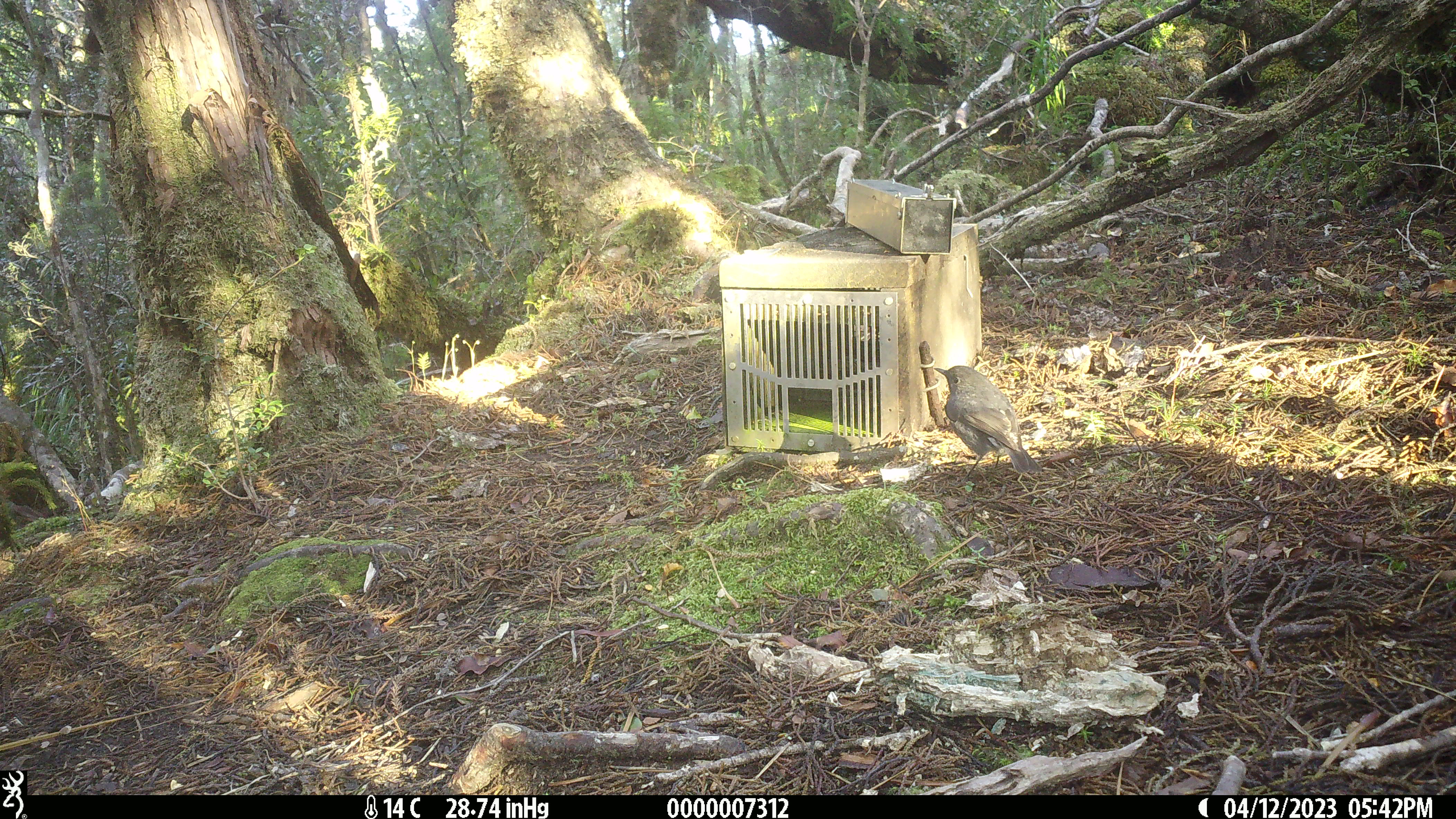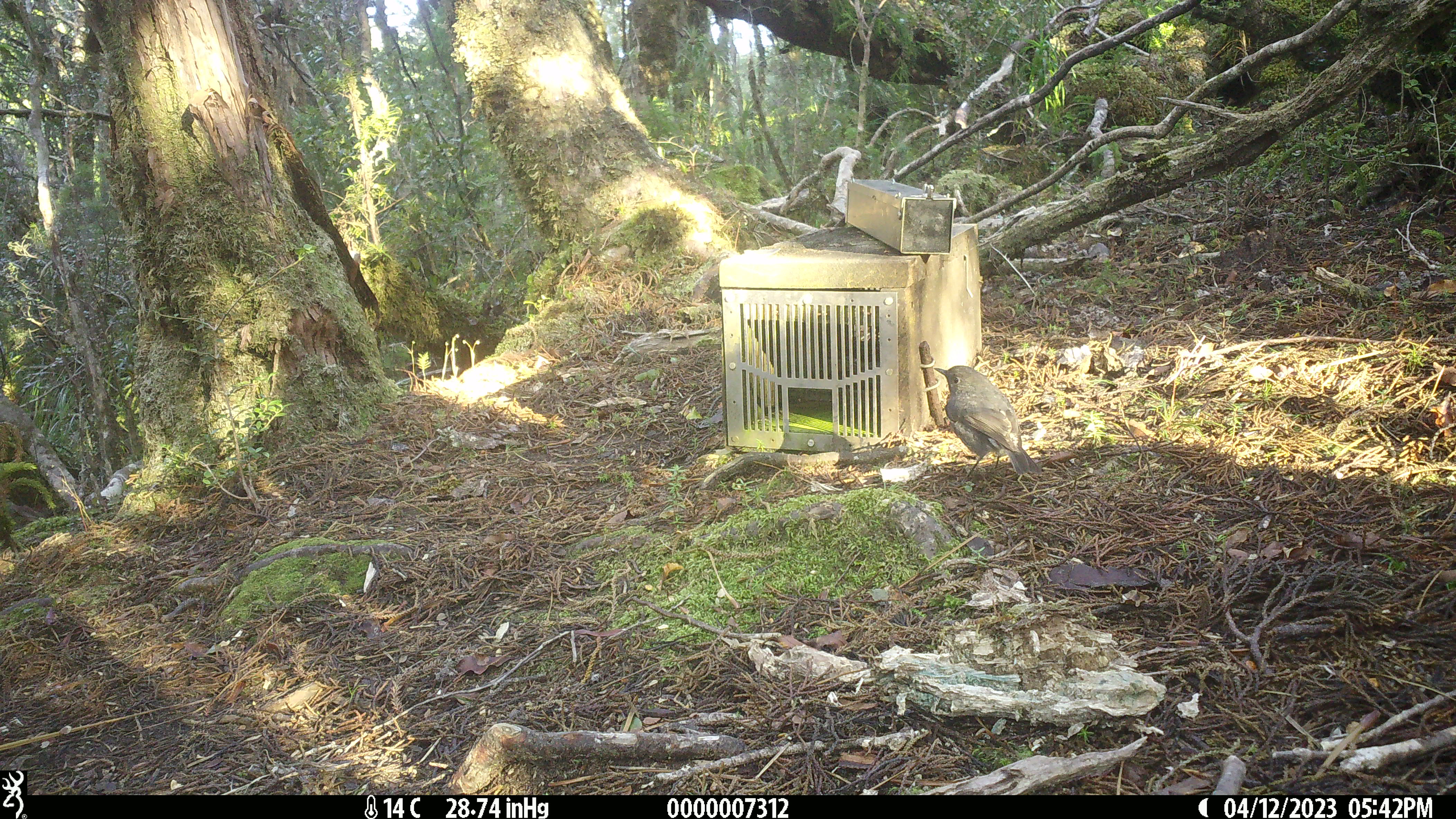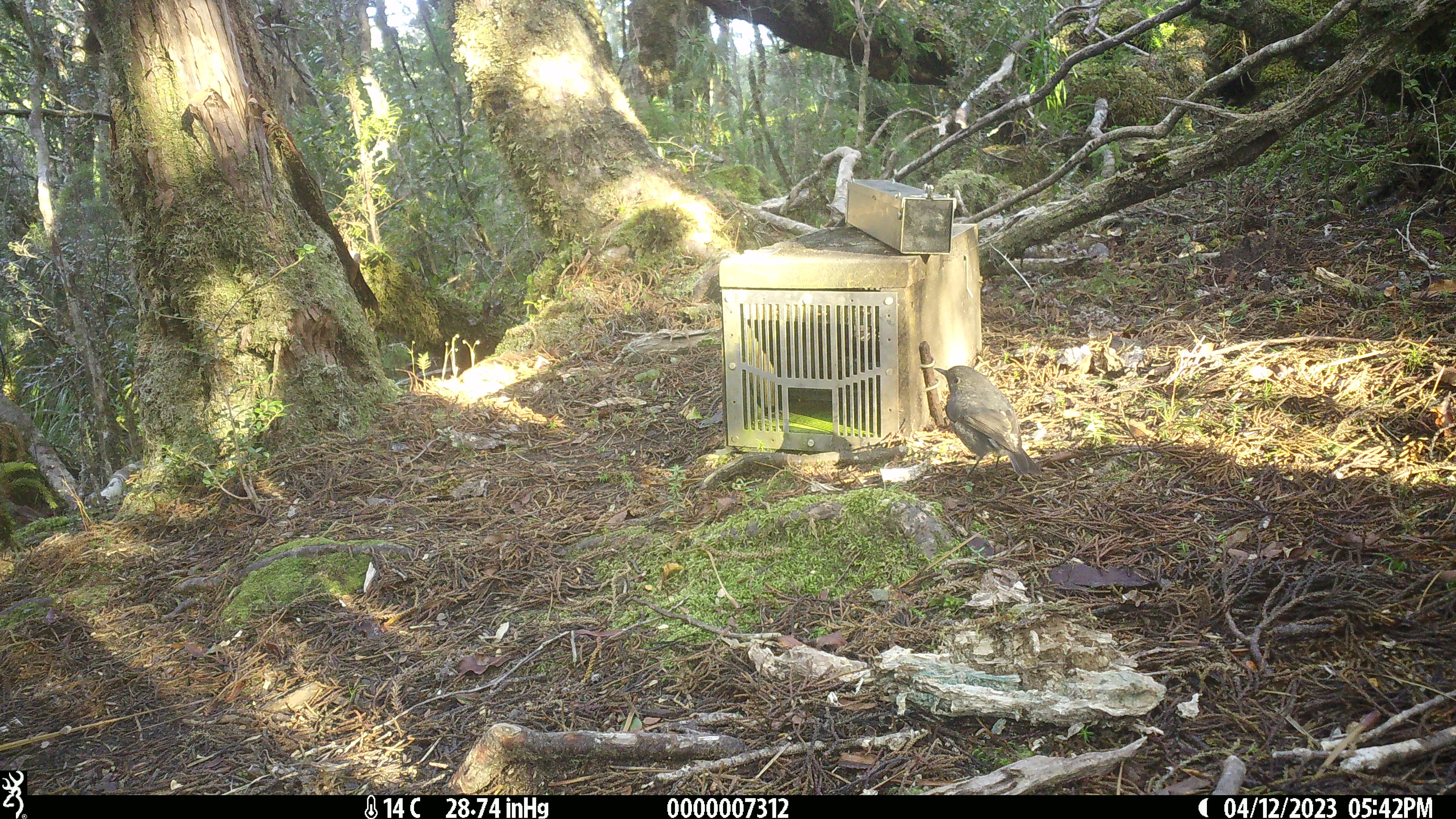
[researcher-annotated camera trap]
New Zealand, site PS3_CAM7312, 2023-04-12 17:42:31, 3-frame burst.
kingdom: Animalia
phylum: Chordata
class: Aves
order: Passeriformes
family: Petroicidae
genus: Petroica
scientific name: Petroica australis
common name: new zealand robin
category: robin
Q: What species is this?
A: Robin (new zealand robin) (Petroica australis).